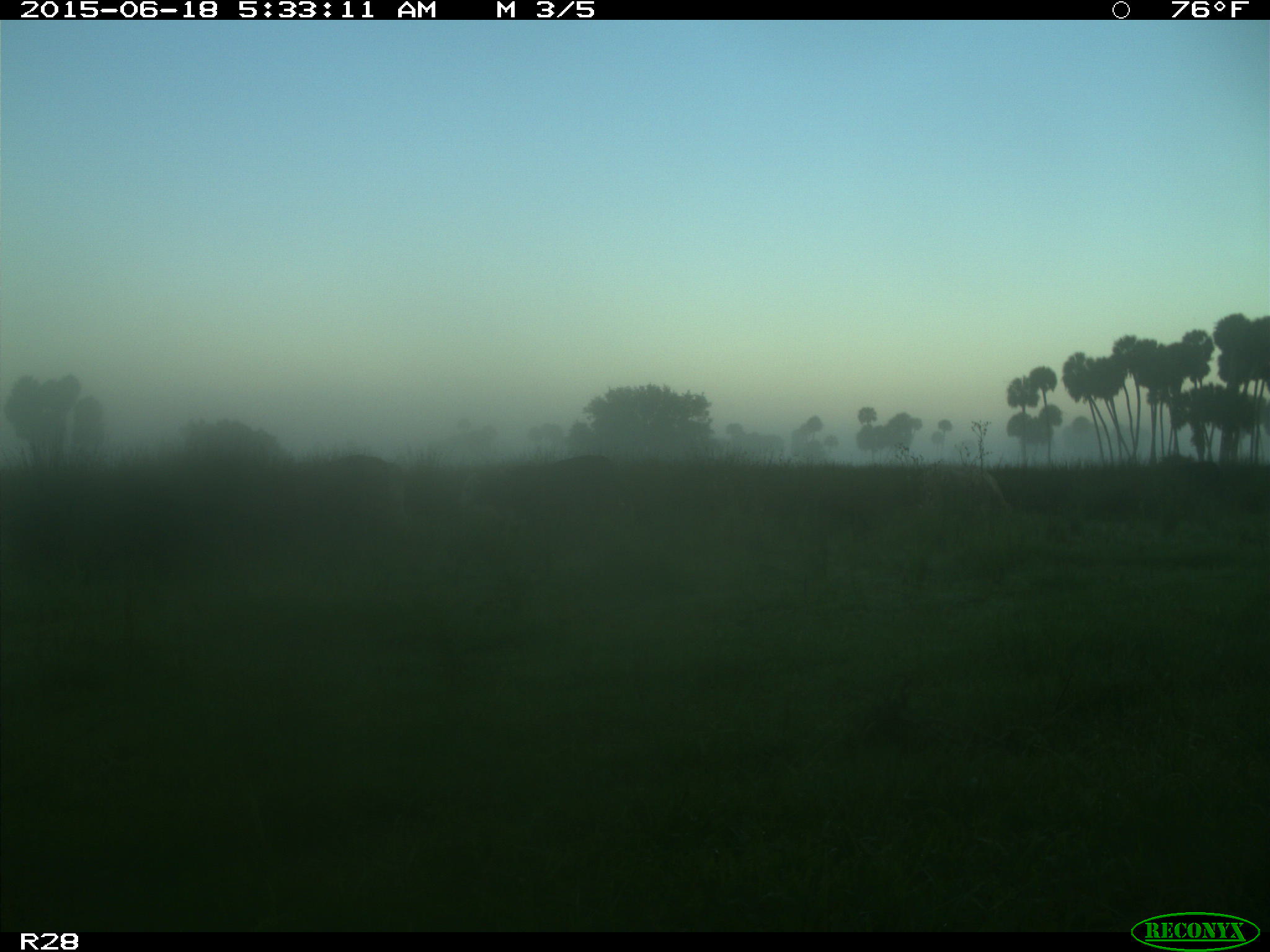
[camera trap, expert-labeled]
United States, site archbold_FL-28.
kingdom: Animalia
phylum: Chordata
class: Mammalia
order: Artiodactyla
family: Bovidae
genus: Bos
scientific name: Bos taurus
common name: domestic cow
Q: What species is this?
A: Bos taurus (domestic cow).